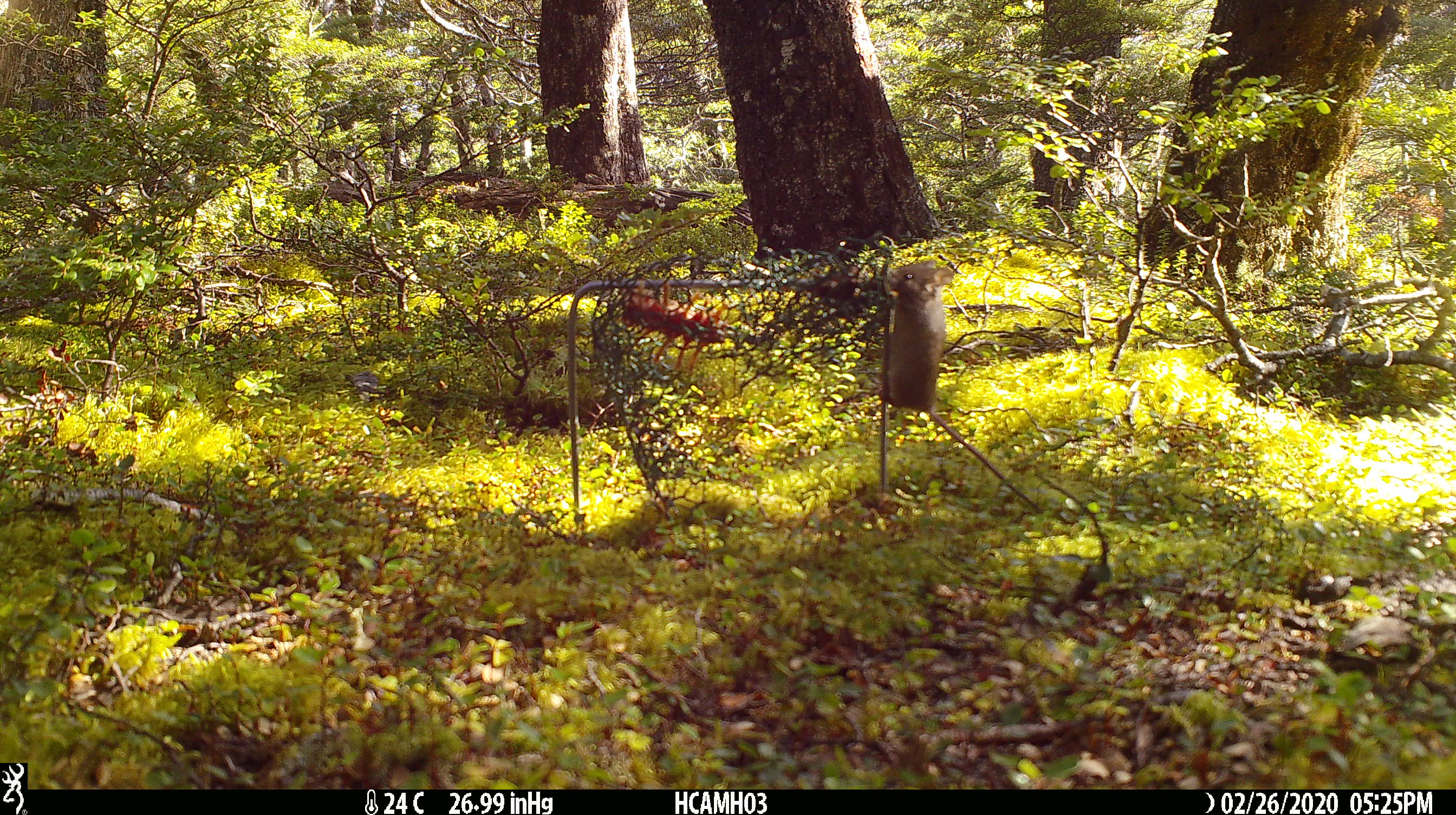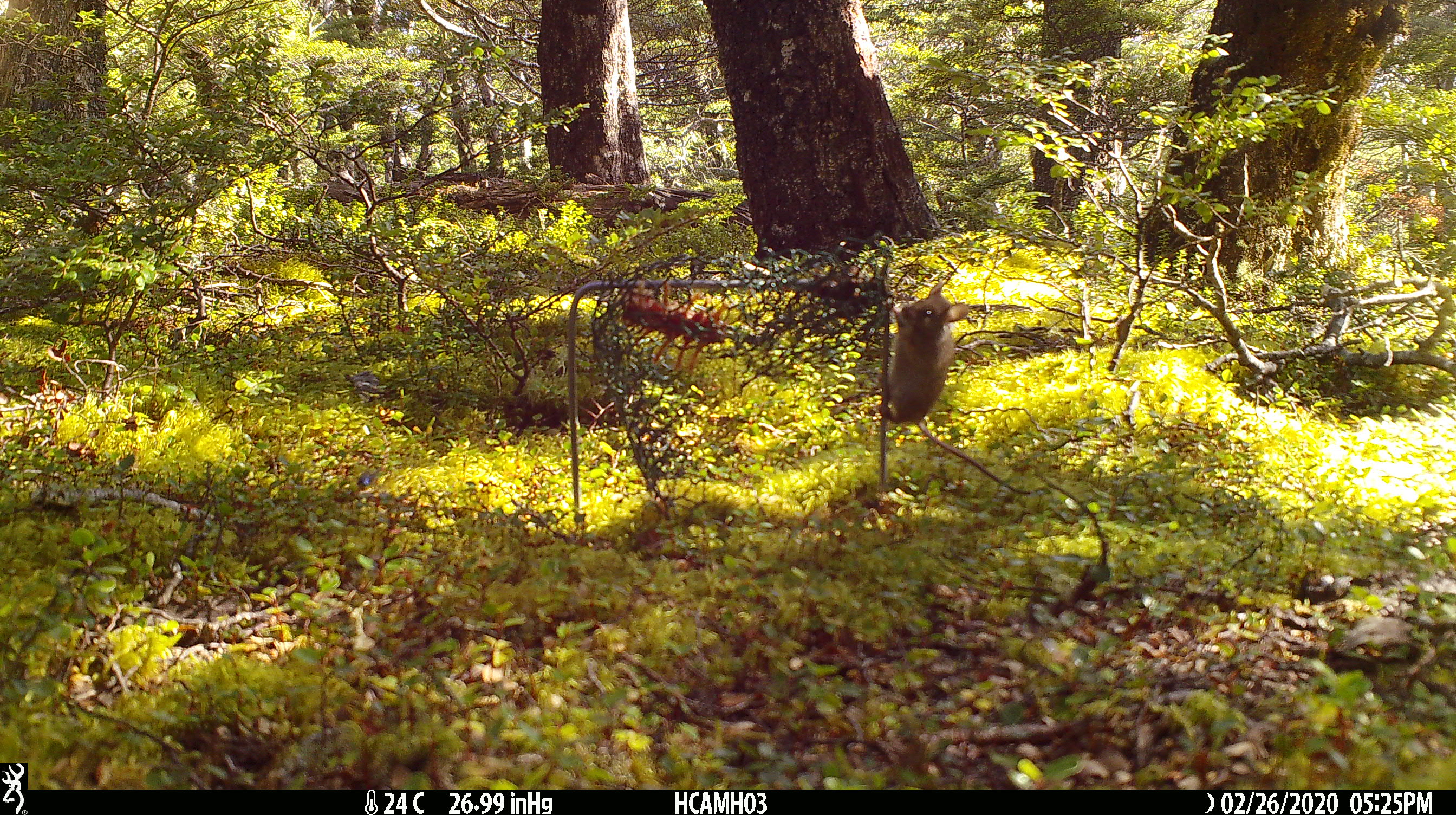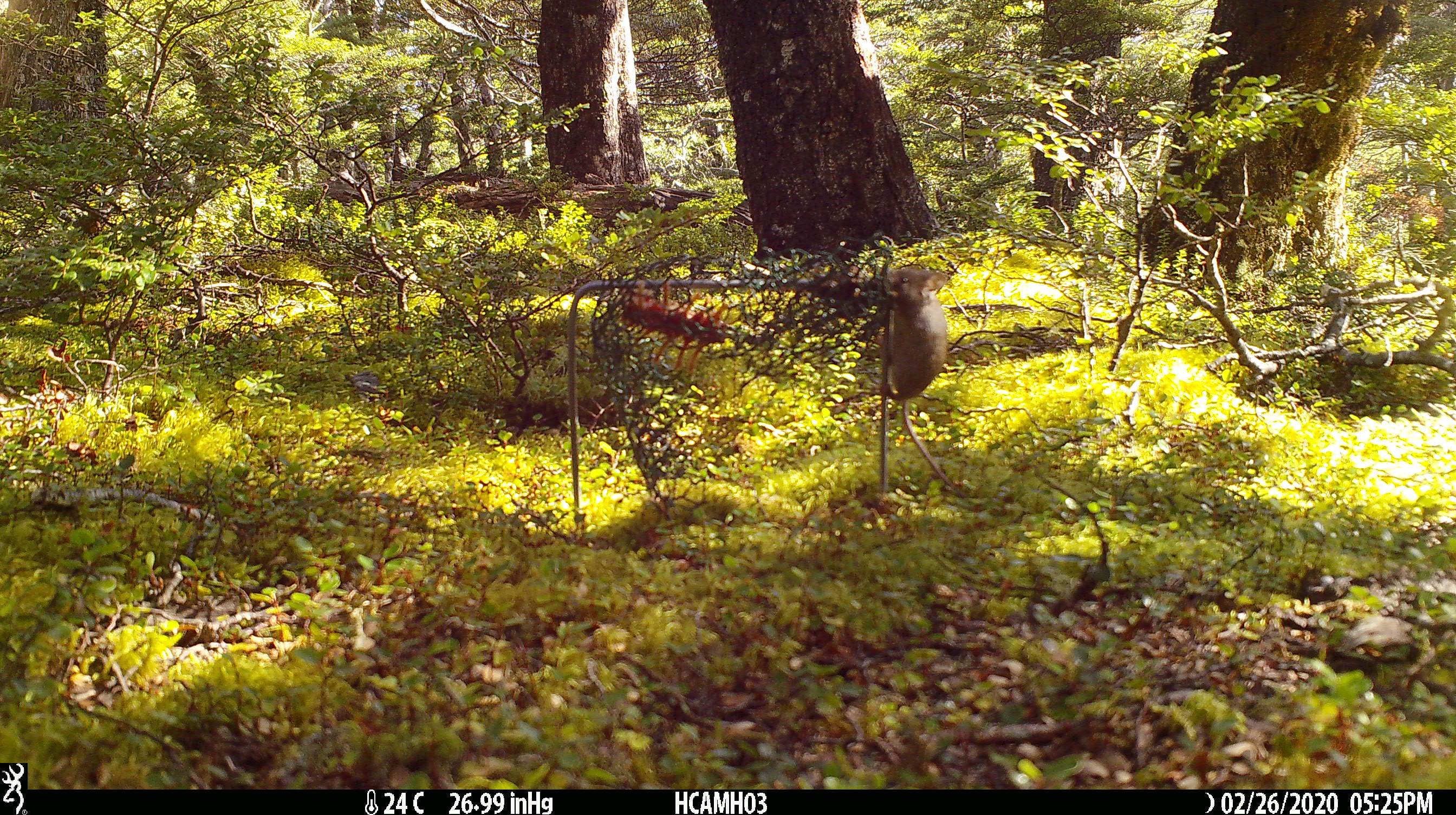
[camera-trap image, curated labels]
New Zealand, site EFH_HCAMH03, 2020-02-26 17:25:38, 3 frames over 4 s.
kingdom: Animalia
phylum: Chordata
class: Mammalia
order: Rodentia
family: Muridae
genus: Mus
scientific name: Mus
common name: mouse